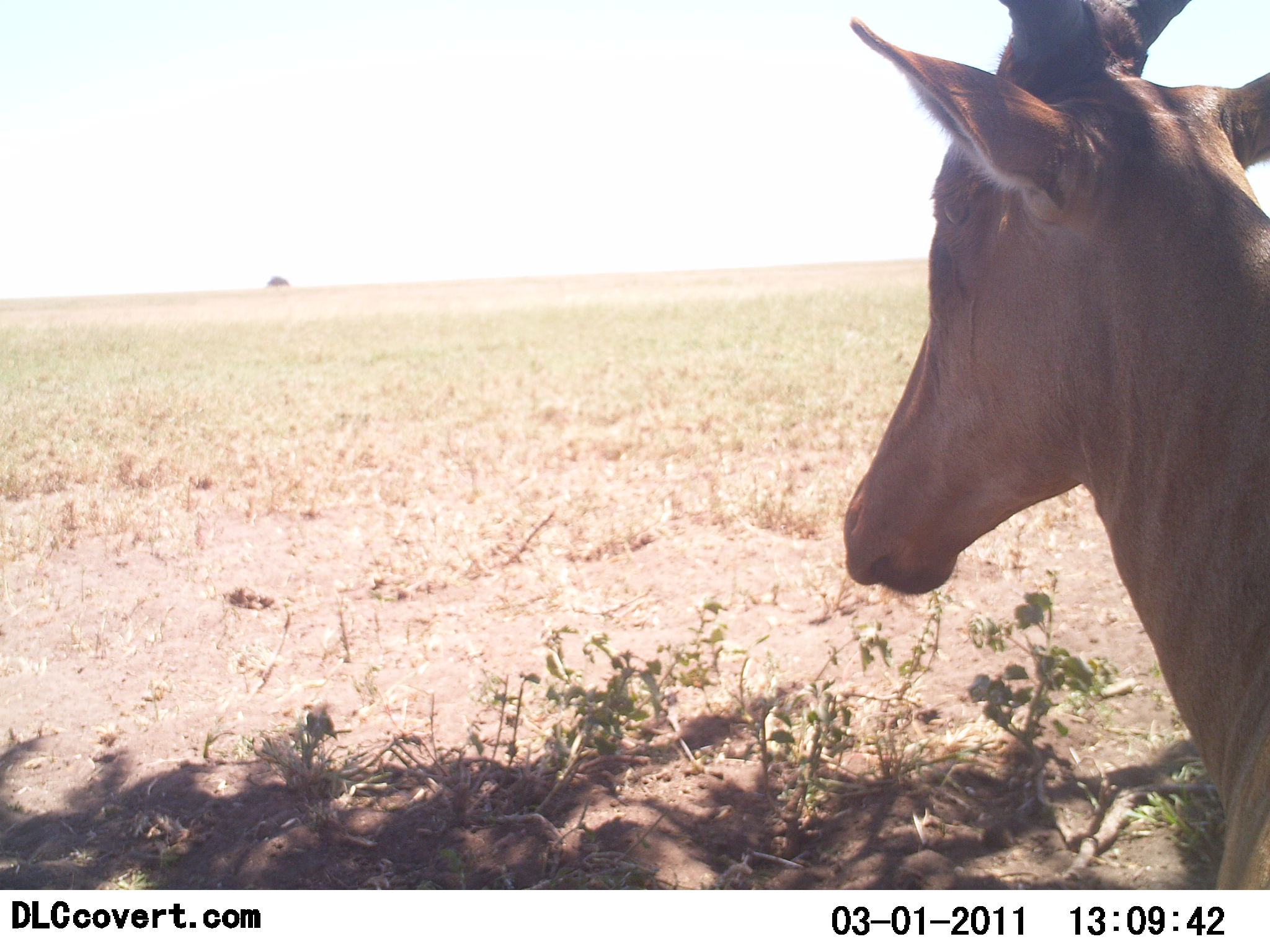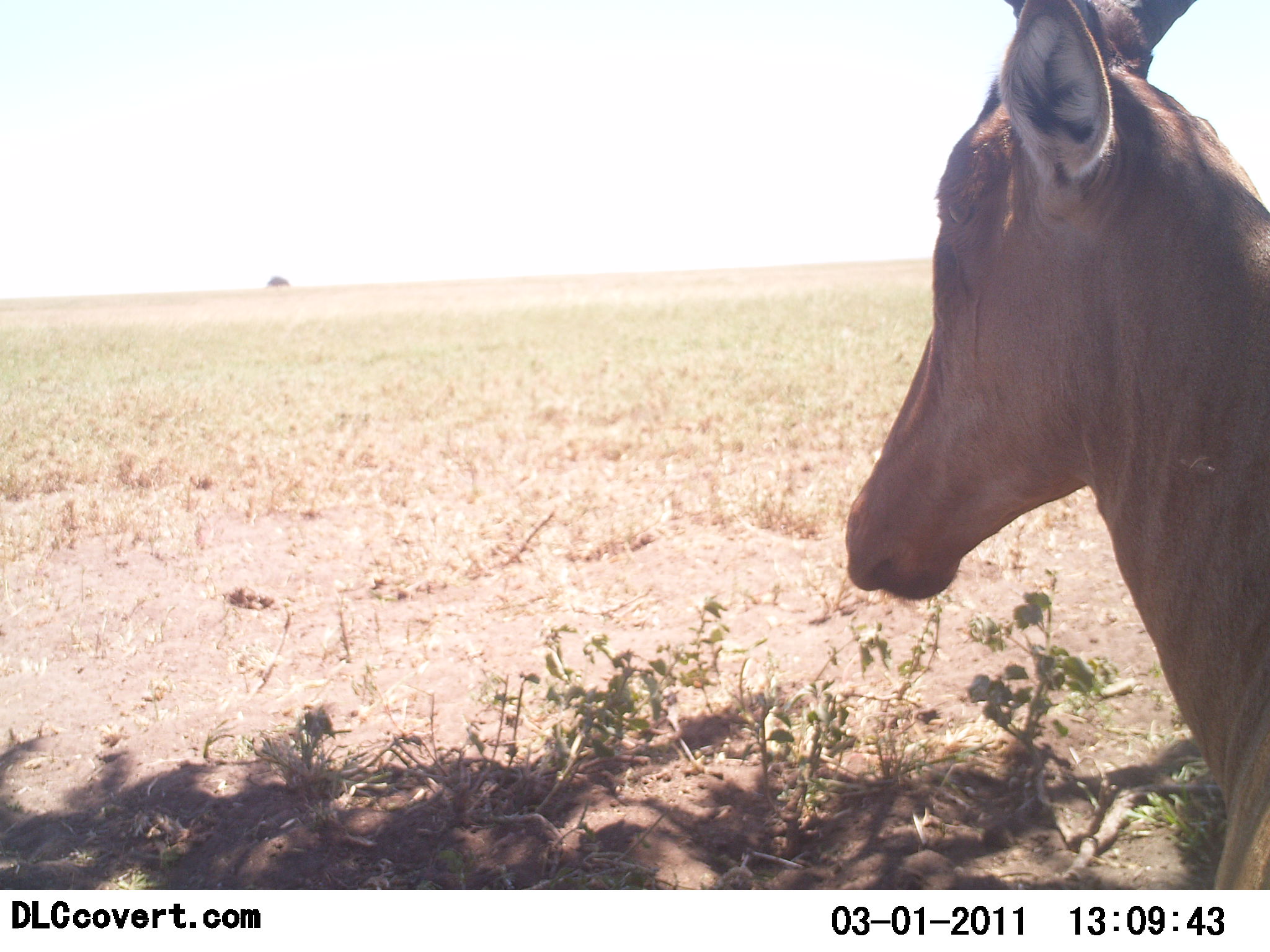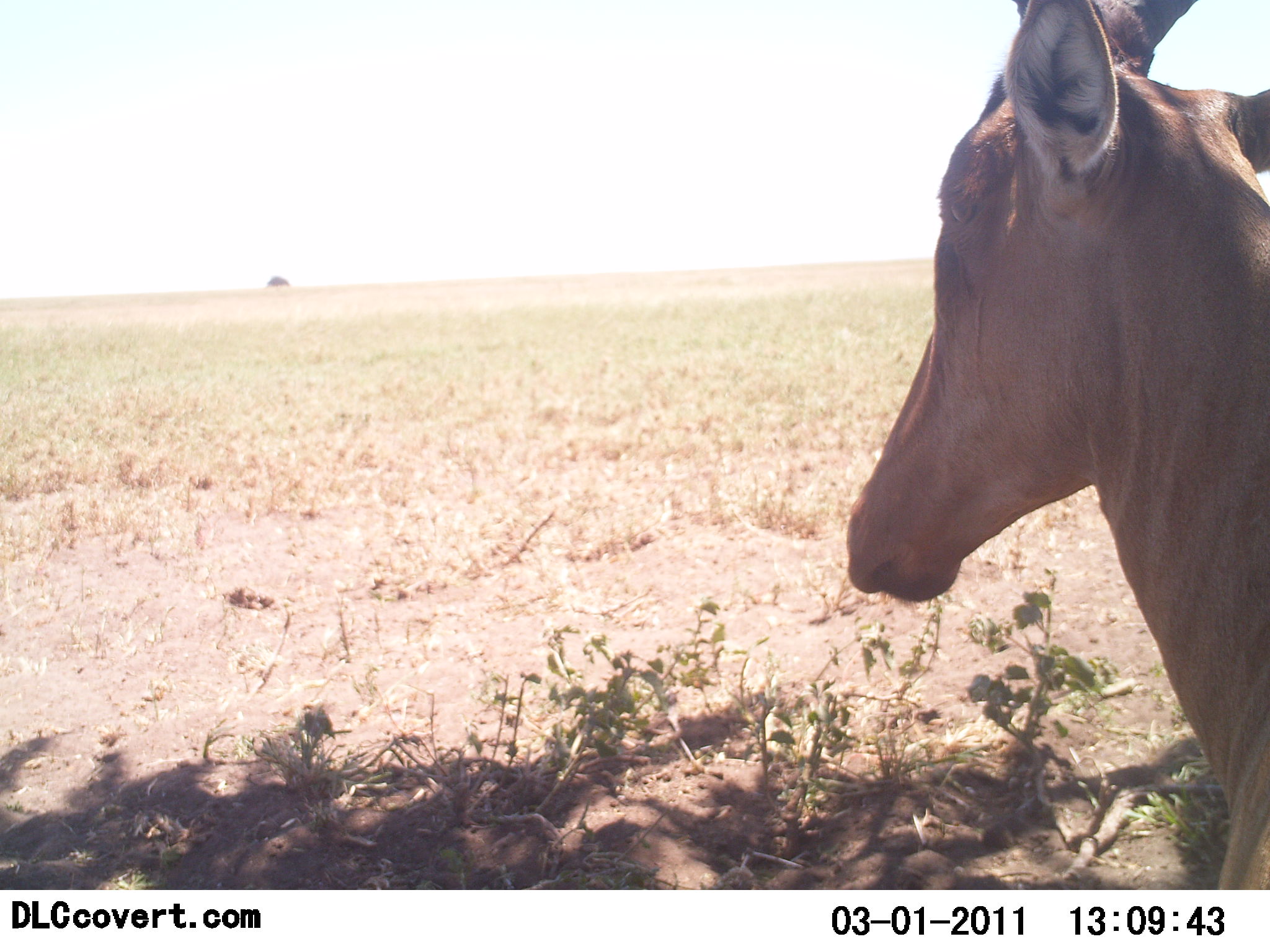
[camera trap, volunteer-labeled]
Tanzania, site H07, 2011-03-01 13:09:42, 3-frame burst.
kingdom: Animalia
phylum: Chordata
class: Mammalia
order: Artiodactyla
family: Bovidae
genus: Alcelaphus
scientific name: Alcelaphus buselaphus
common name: hartebeest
Hartebeest (Alcelaphus buselaphus), count 1. Behavior (volunteer vote fractions): standing 50%, resting 67%, moving 0%, interacting 0%. Young present (vote fraction): 0%. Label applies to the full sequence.